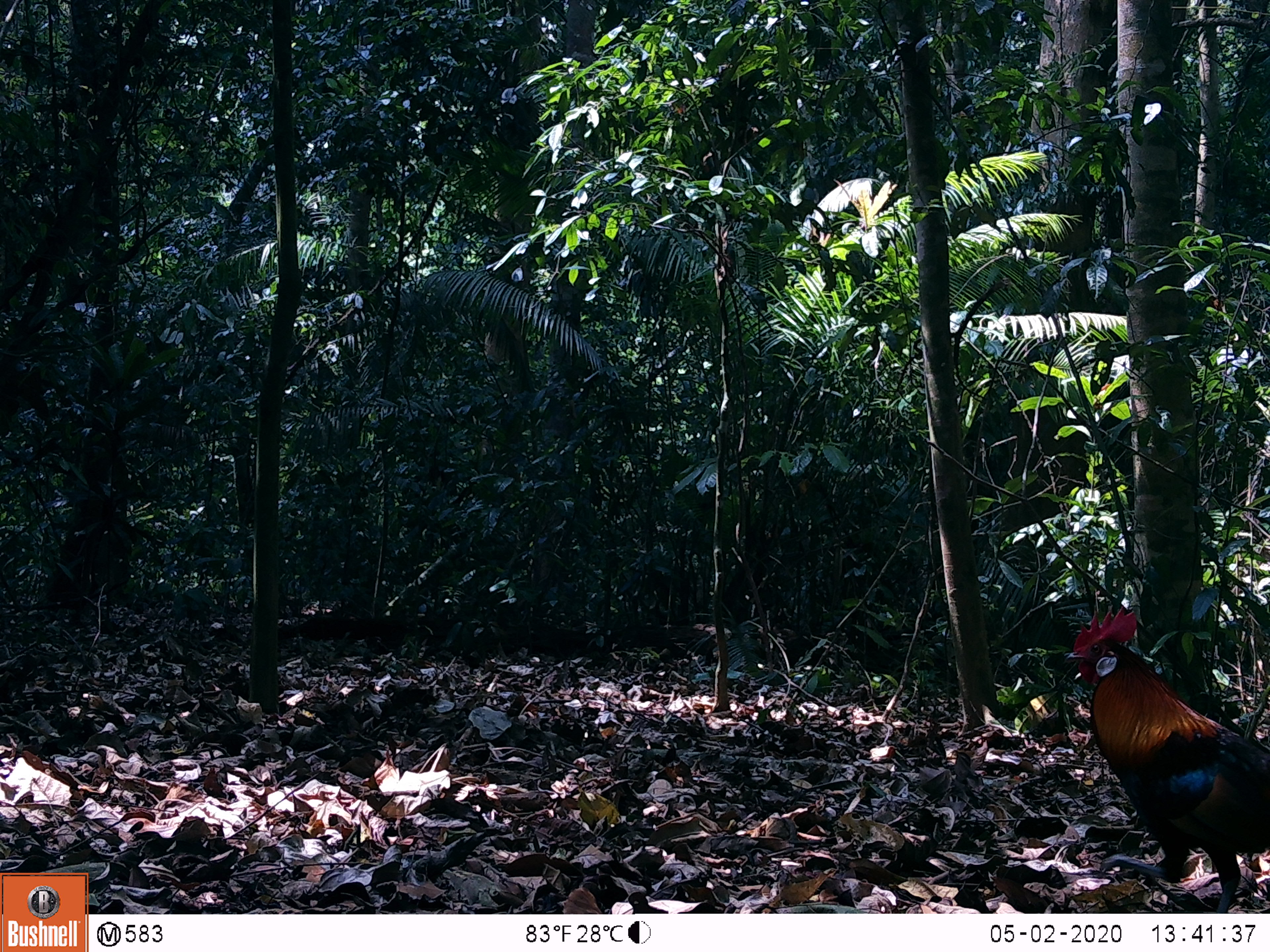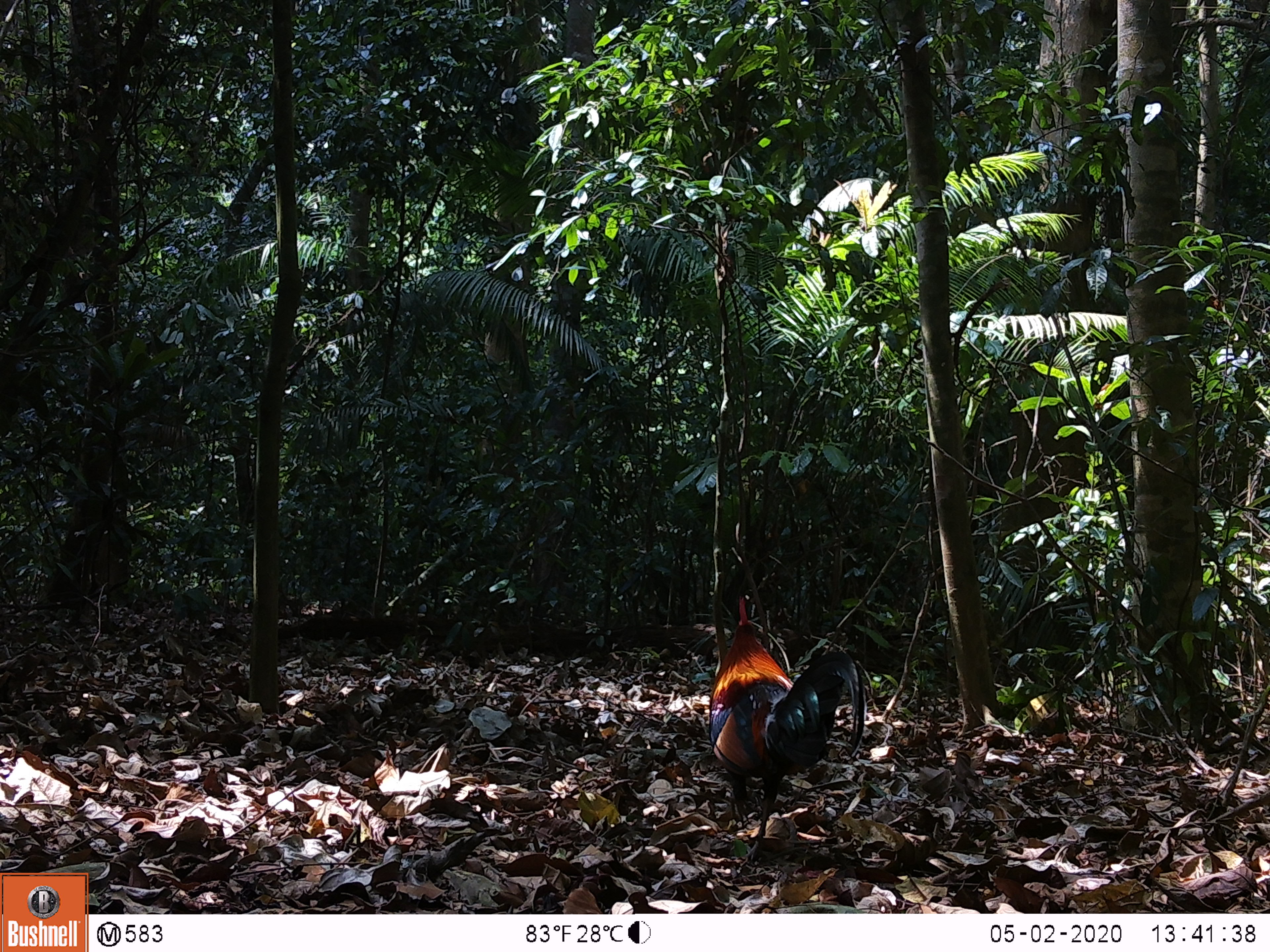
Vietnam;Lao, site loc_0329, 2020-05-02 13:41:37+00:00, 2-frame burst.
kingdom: Animalia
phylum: Chordata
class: Aves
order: Galliformes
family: Phasianidae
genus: Gallus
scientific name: Gallus gallus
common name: red junglefowl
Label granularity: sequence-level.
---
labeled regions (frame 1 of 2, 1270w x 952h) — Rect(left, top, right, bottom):
red junglefowl: Rect(1061, 604, 1270, 912)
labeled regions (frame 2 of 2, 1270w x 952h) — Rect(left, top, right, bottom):
red junglefowl: Rect(706, 595, 867, 863)